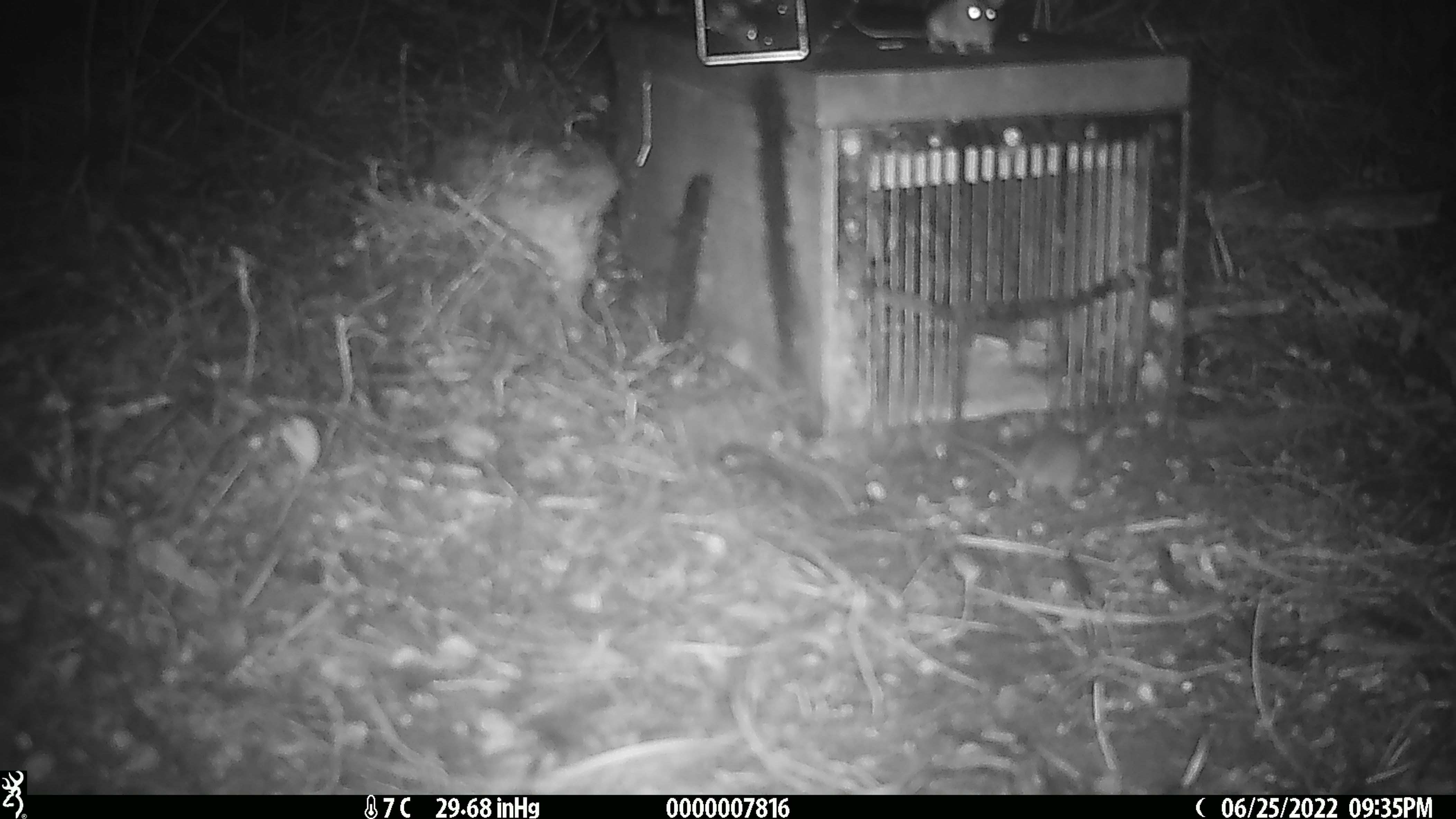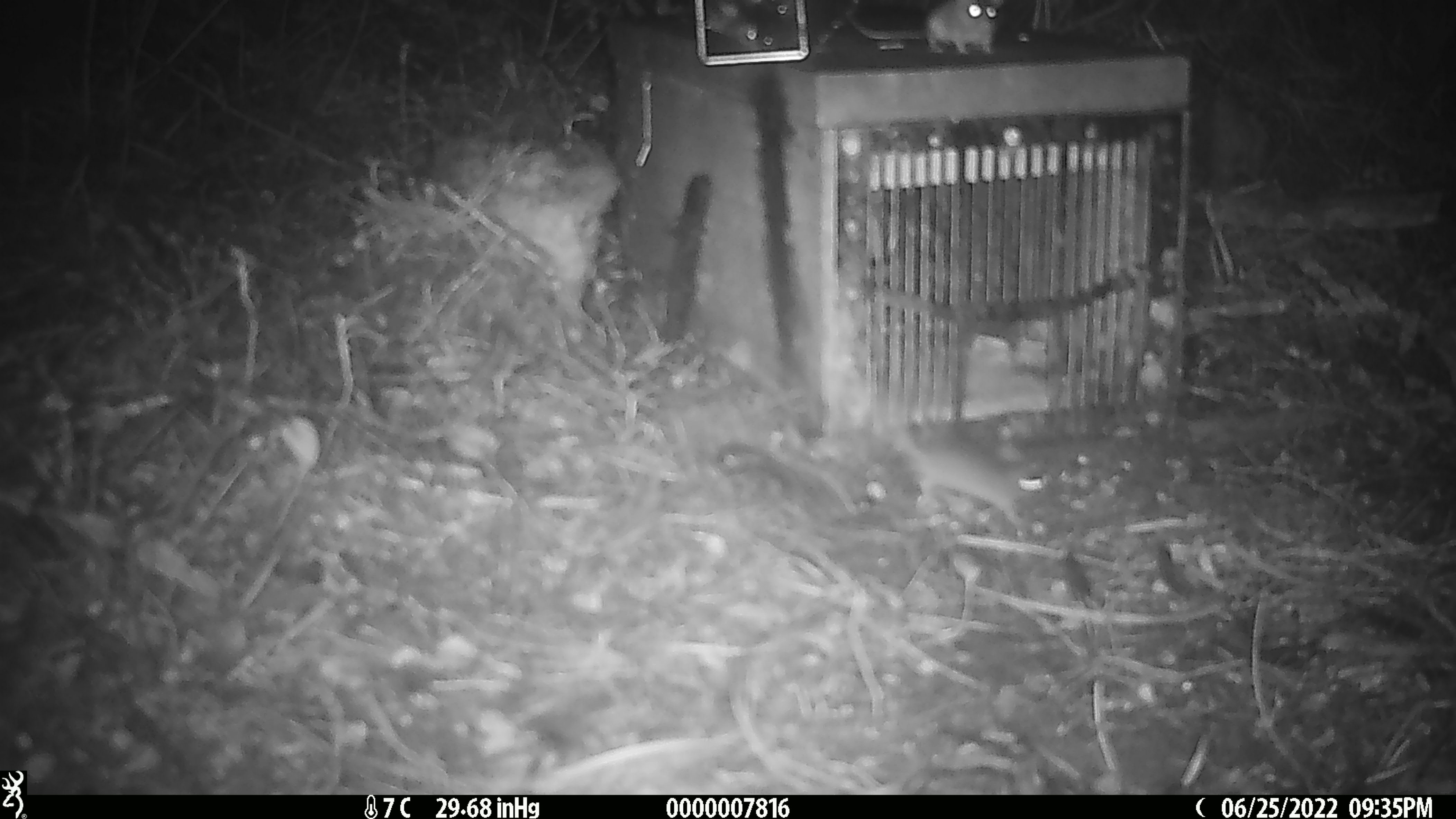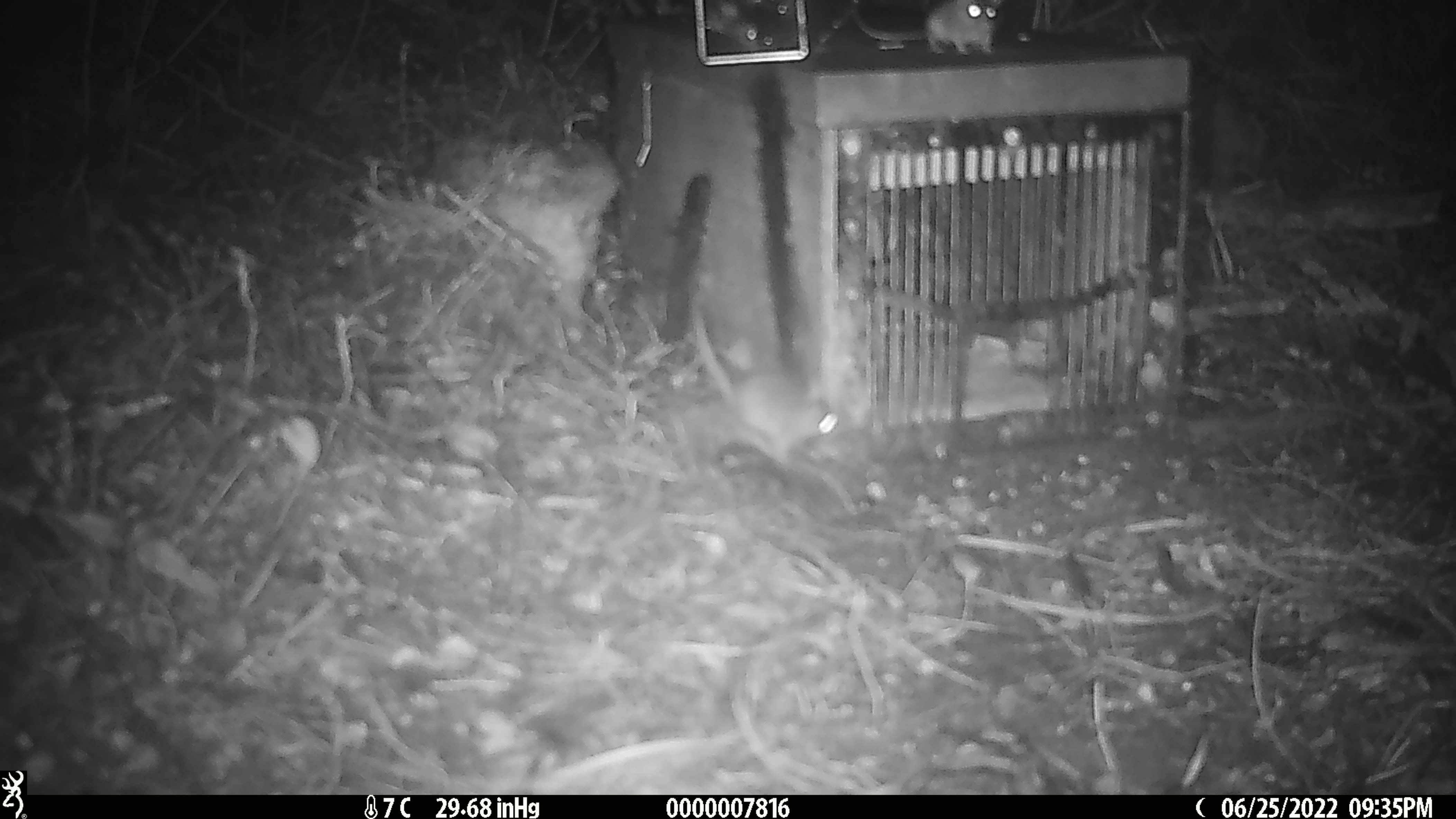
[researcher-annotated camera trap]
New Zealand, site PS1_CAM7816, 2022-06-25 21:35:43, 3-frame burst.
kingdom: Animalia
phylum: Chordata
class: Mammalia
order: Rodentia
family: Muridae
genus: Mus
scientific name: Mus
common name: mouse